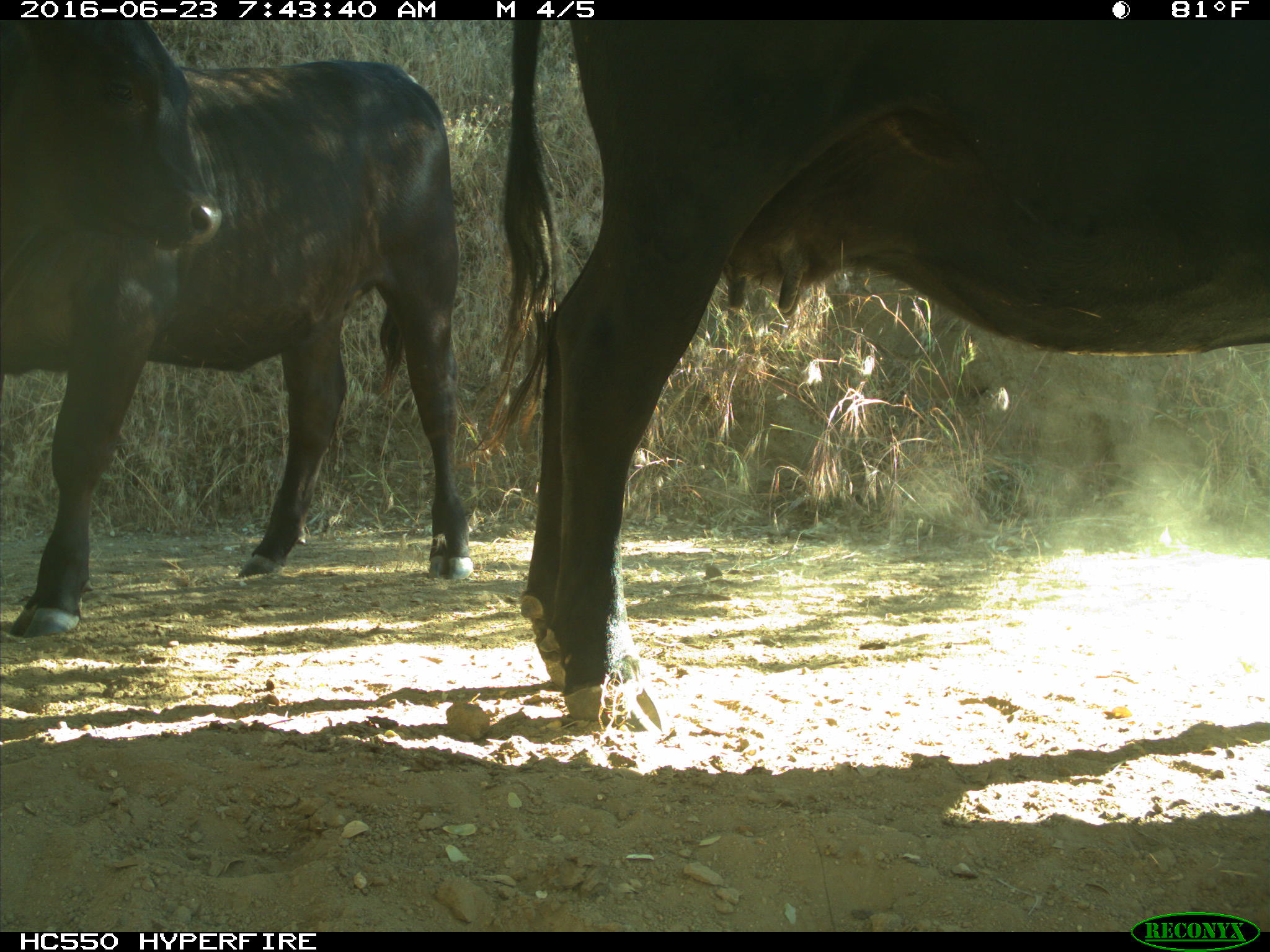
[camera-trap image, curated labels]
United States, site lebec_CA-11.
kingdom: Animalia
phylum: Chordata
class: Mammalia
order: Artiodactyla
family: Bovidae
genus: Bos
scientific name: Bos taurus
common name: domestic cow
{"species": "Bos taurus (domestic cow)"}